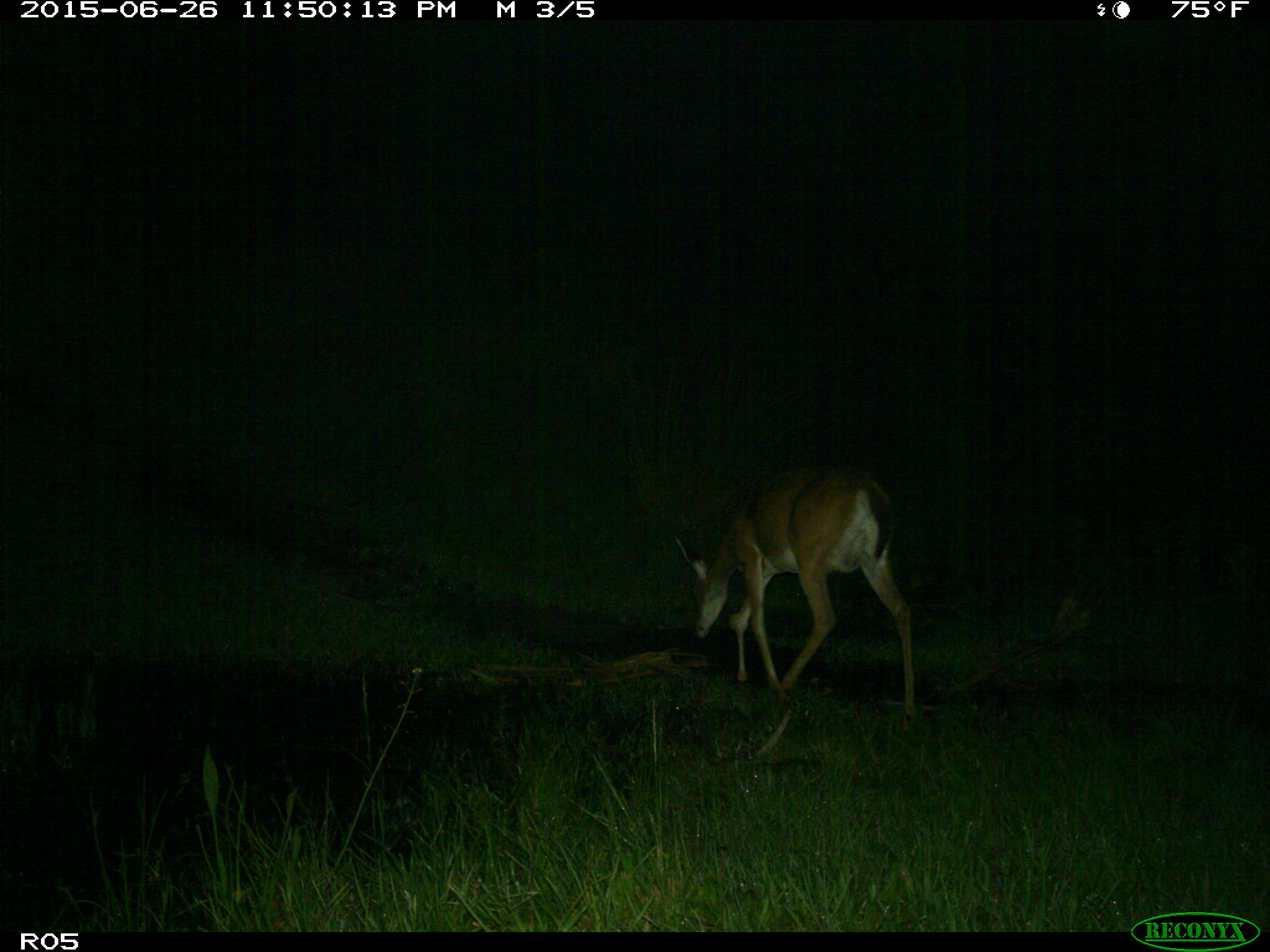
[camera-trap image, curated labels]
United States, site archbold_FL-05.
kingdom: Animalia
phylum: Chordata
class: Mammalia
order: Artiodactyla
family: Cervidae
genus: Odocoileus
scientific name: Odocoileus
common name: deer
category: unidentified deer